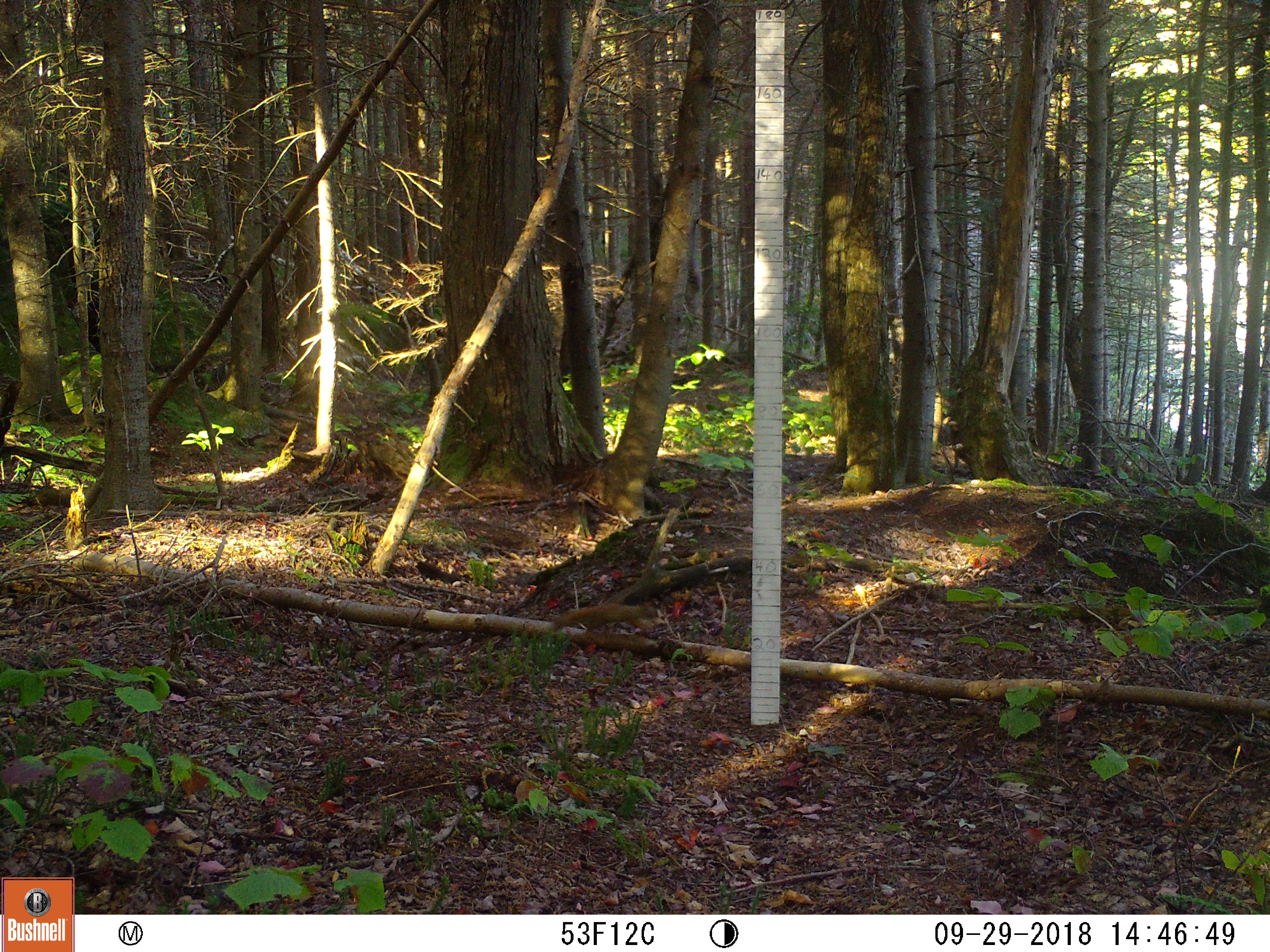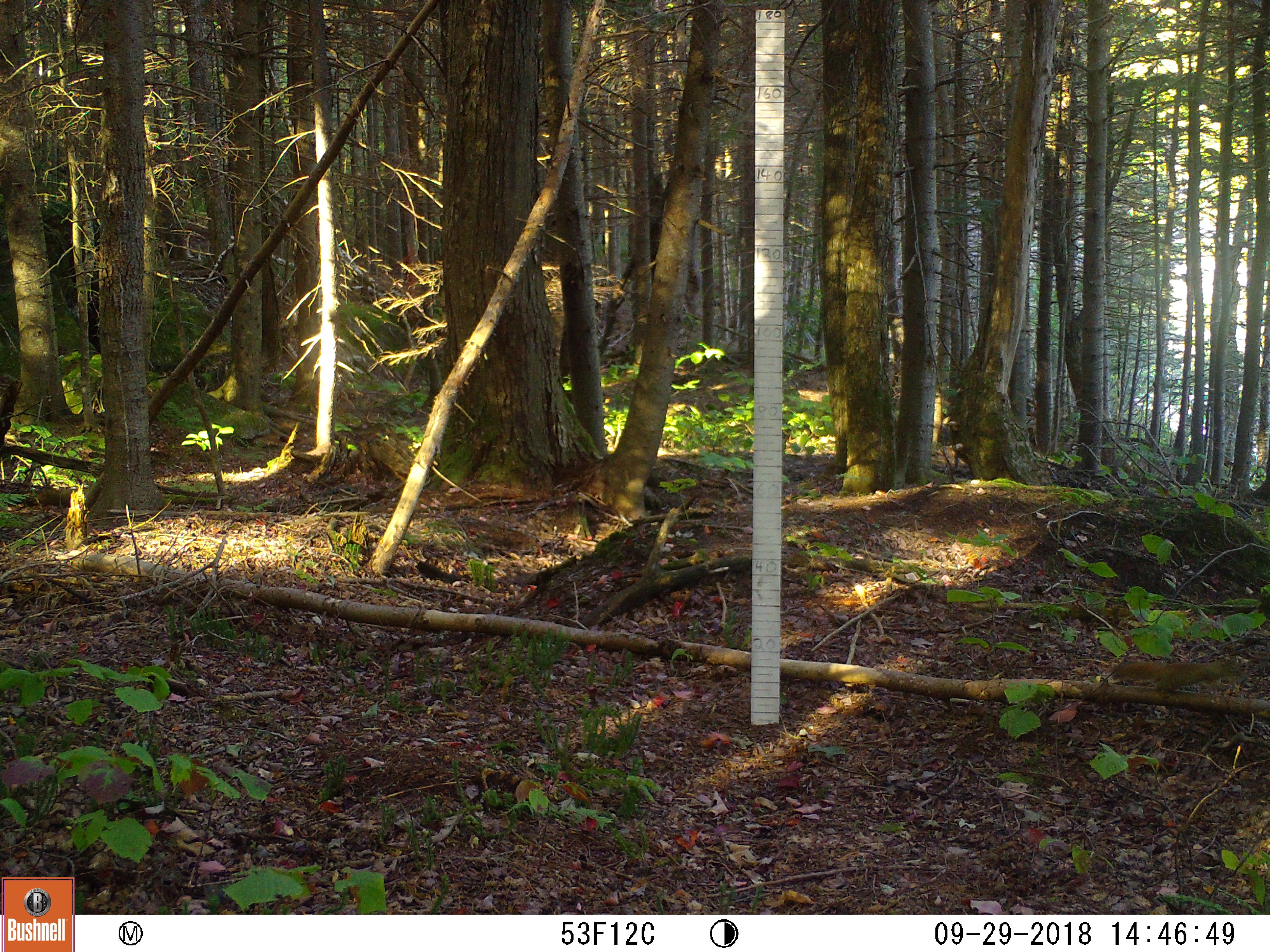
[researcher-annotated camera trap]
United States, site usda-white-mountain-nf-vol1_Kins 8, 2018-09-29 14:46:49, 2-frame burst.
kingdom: Animalia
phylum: Chordata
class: Mammalia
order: Rodentia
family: Sciuridae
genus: Tamiasciurus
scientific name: Tamiasciurus hudsonicus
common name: red squirrel